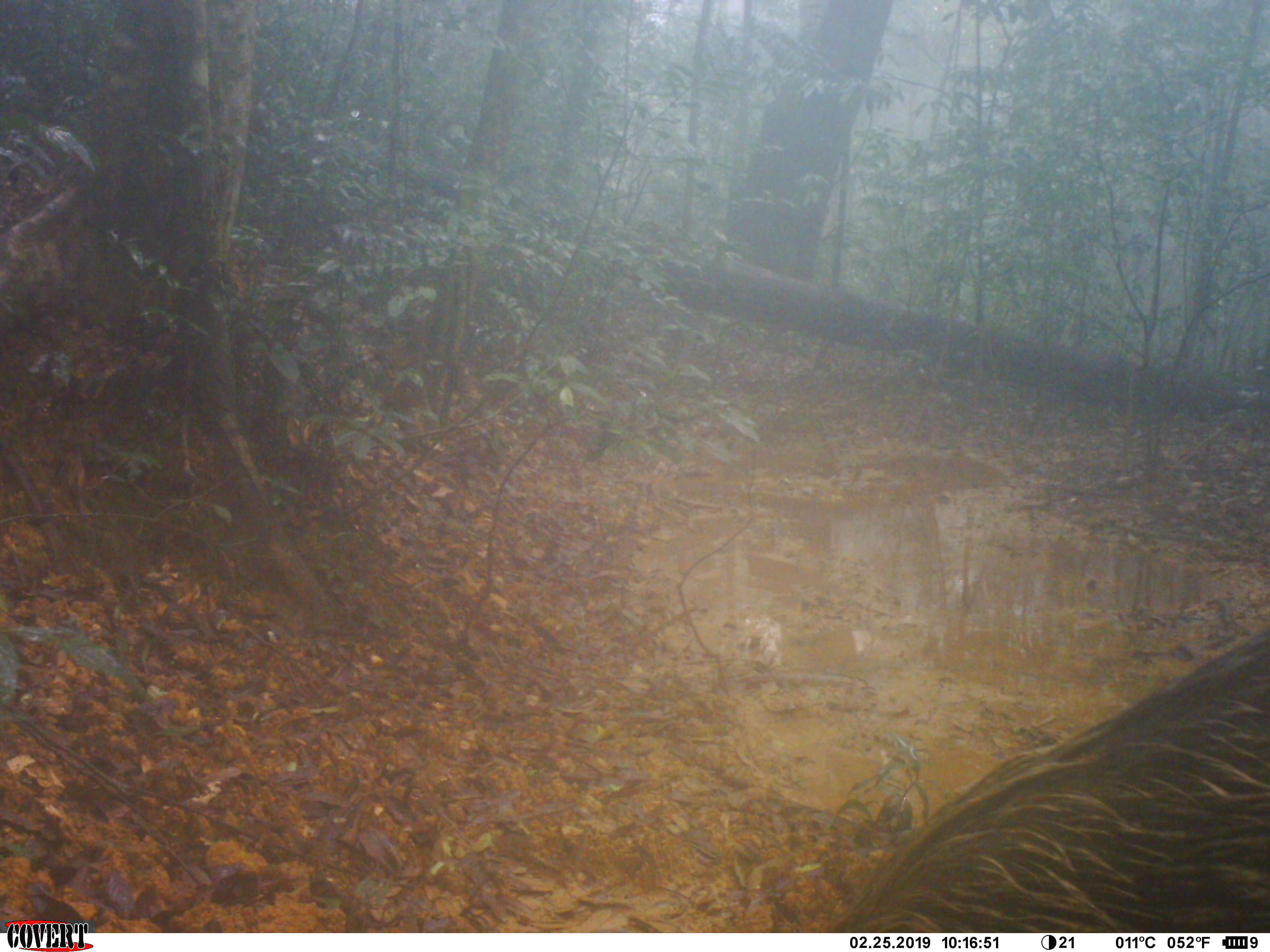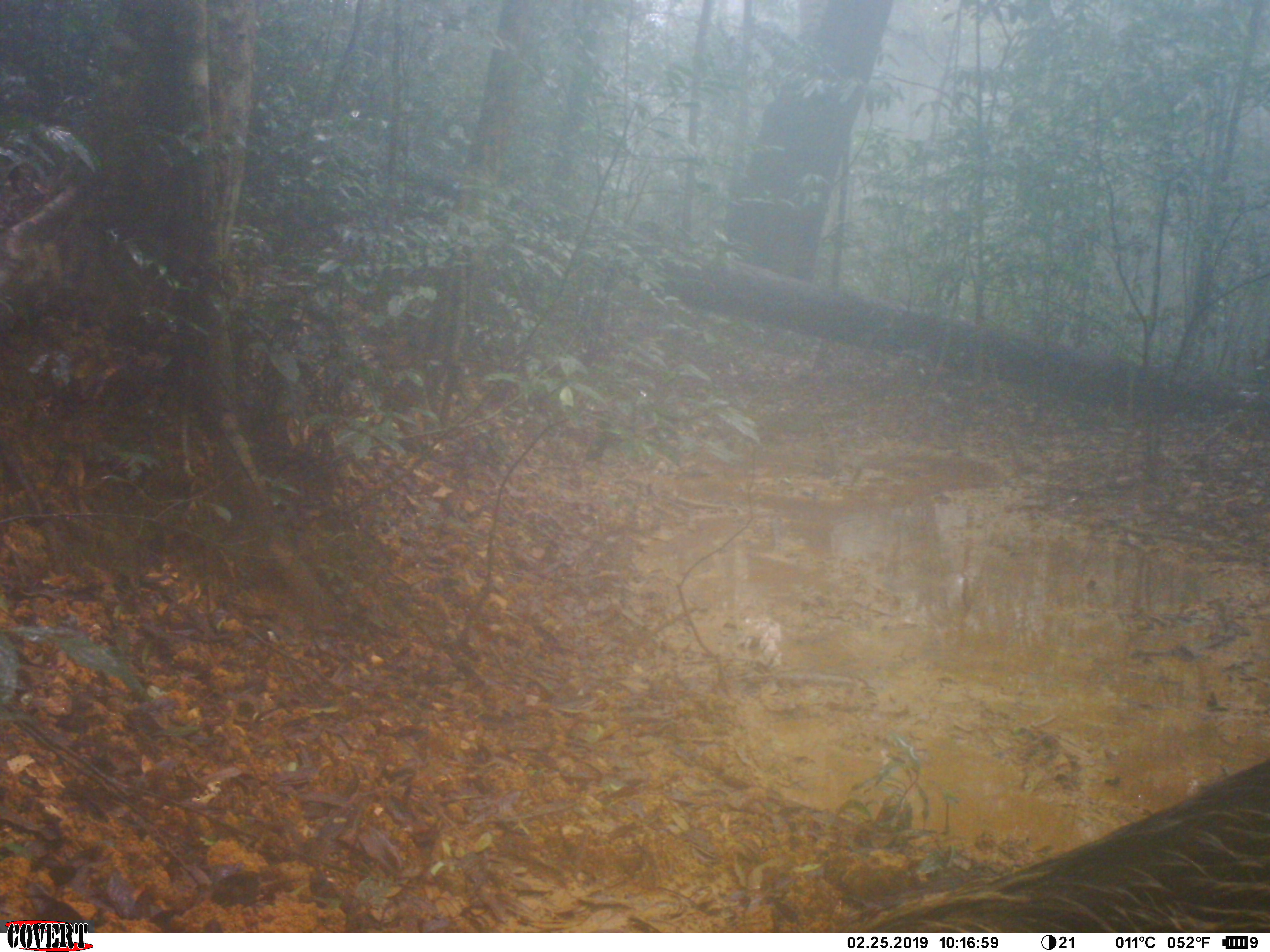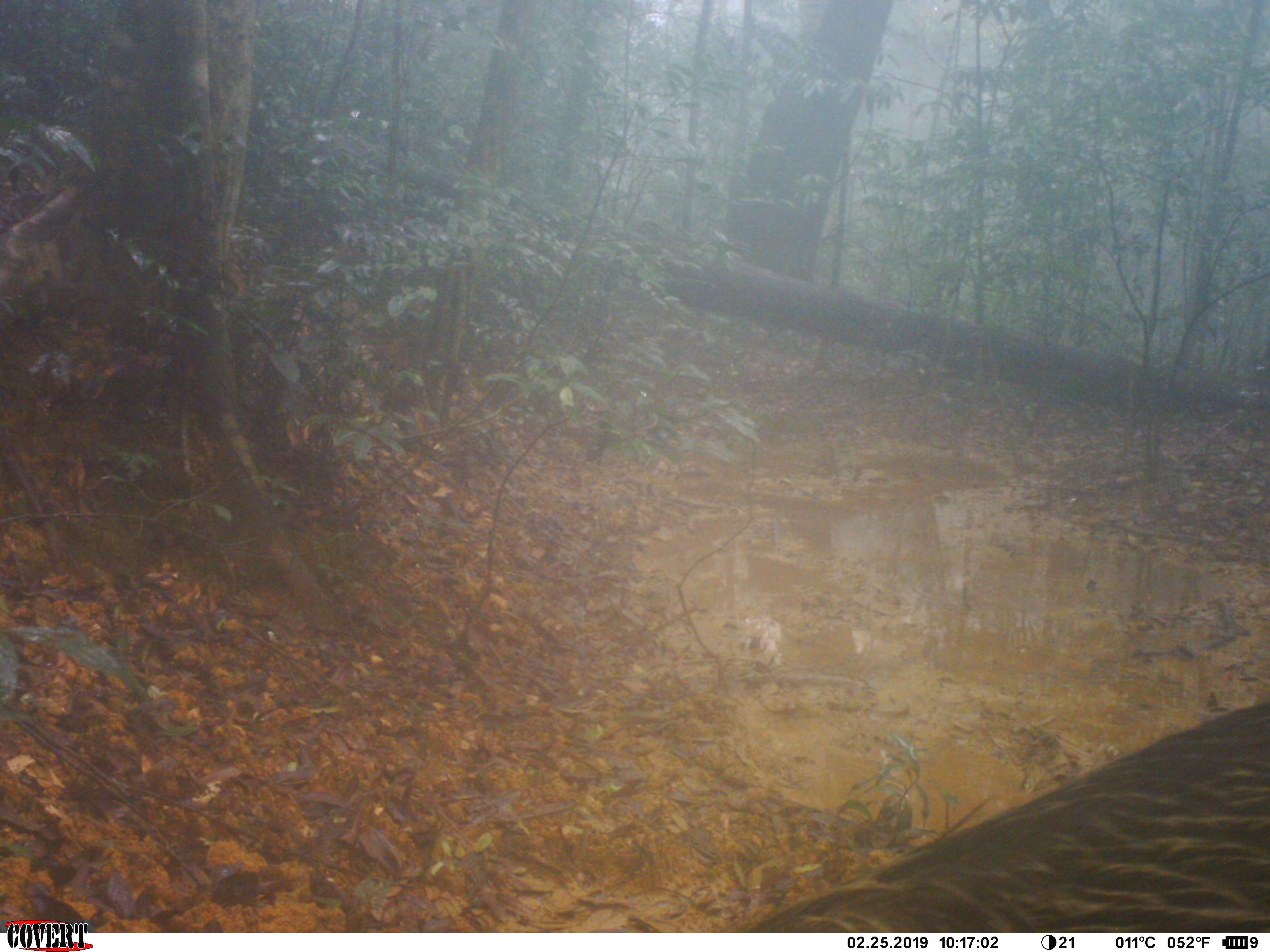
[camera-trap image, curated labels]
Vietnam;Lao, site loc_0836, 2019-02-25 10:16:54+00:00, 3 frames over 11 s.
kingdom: Animalia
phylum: Chordata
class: Mammalia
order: Artiodactyla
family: Suidae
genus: Sus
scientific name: Sus scrofa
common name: eurasian wild pig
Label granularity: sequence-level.